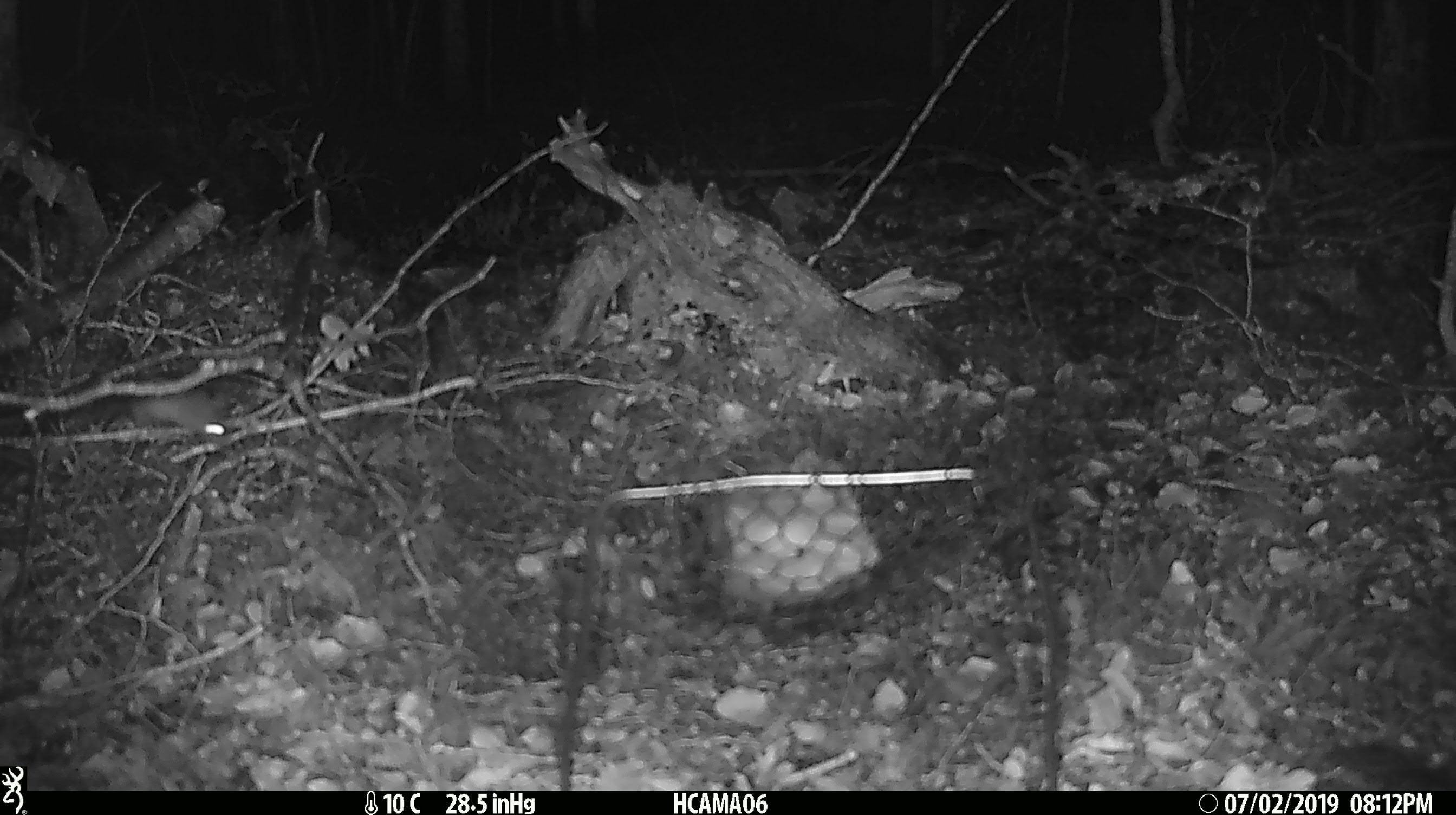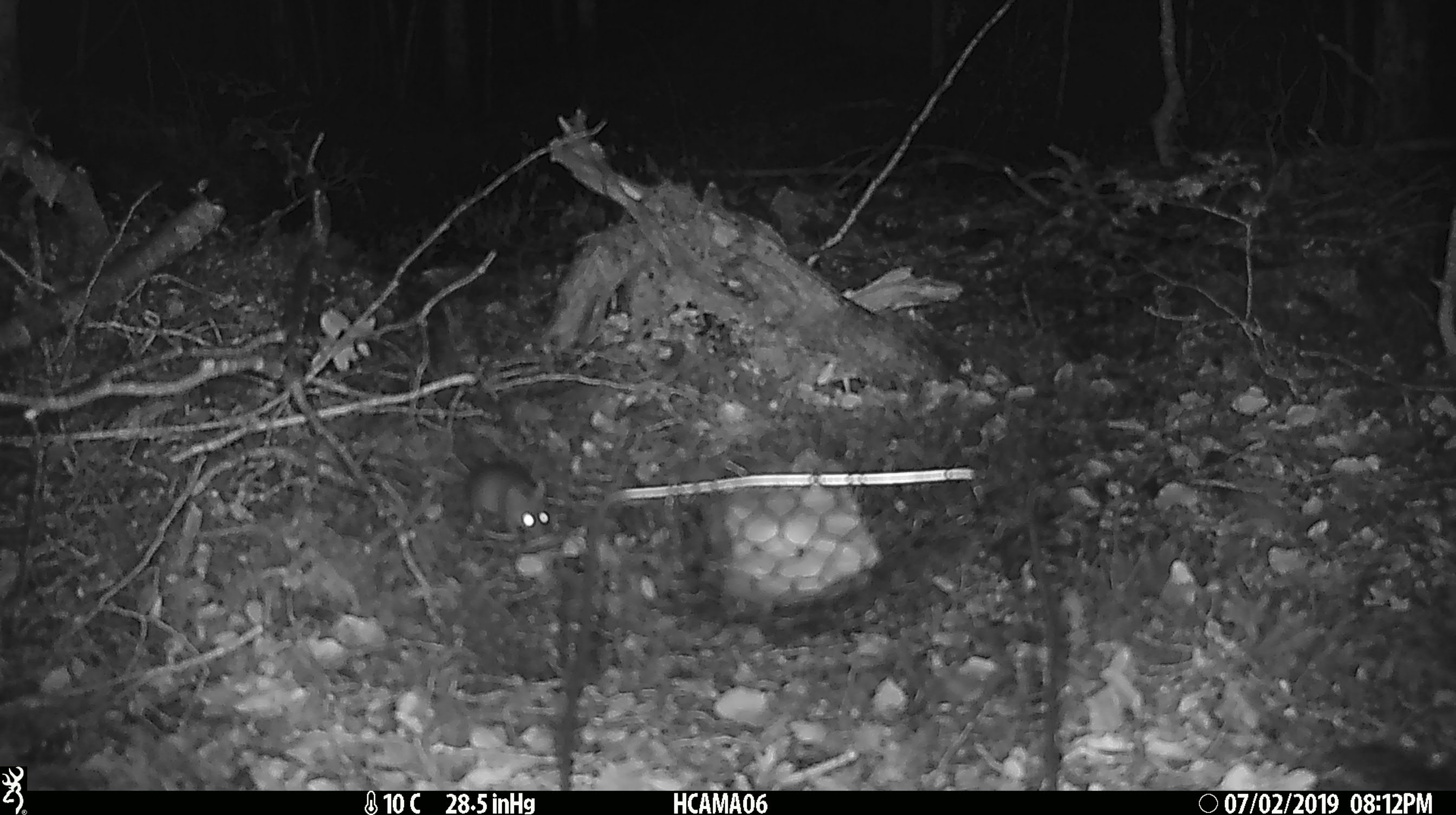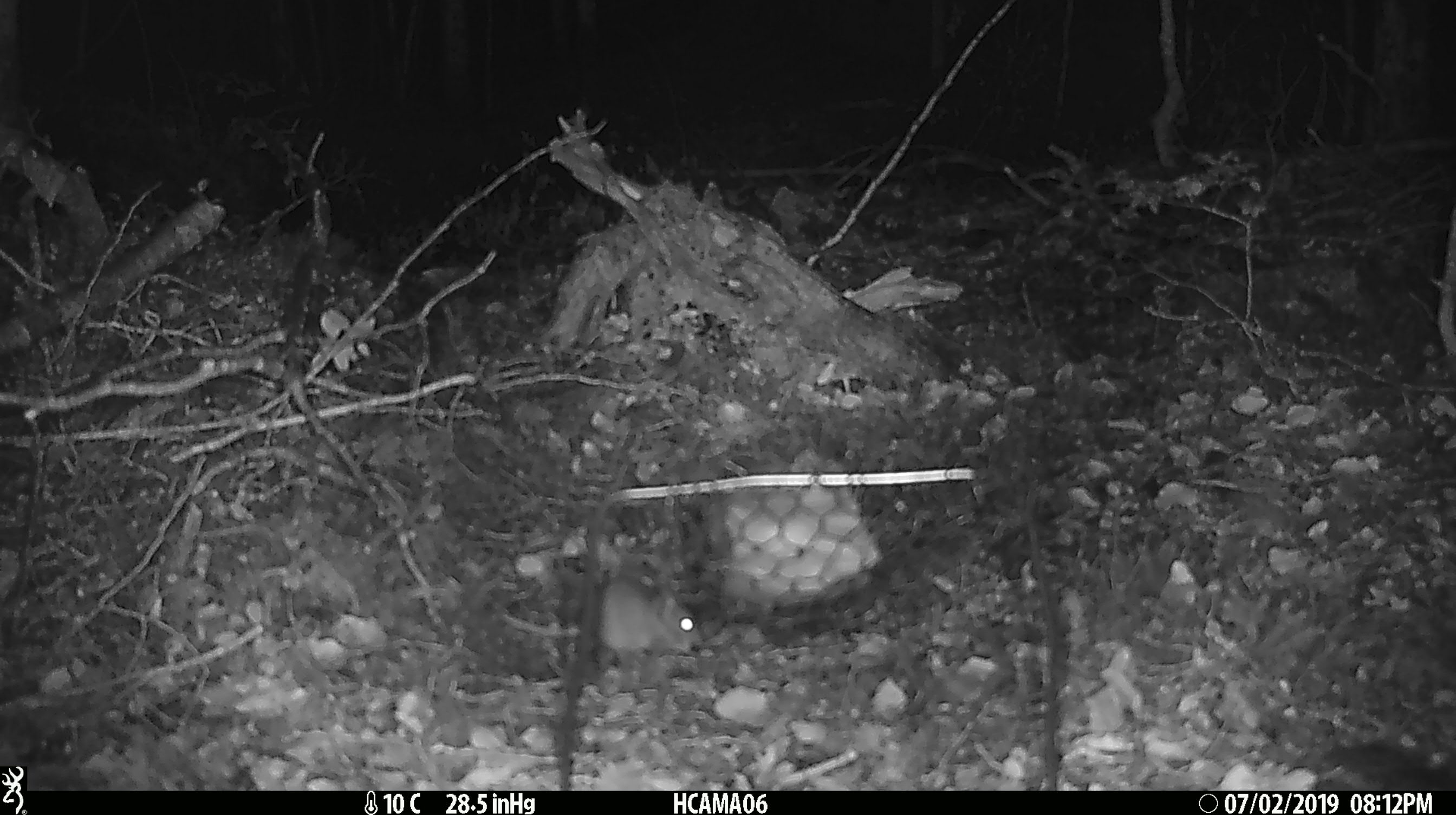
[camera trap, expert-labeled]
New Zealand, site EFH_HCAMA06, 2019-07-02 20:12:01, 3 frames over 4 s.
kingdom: Animalia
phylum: Chordata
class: Mammalia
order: Rodentia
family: Muridae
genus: Mus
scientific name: Mus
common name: mouse